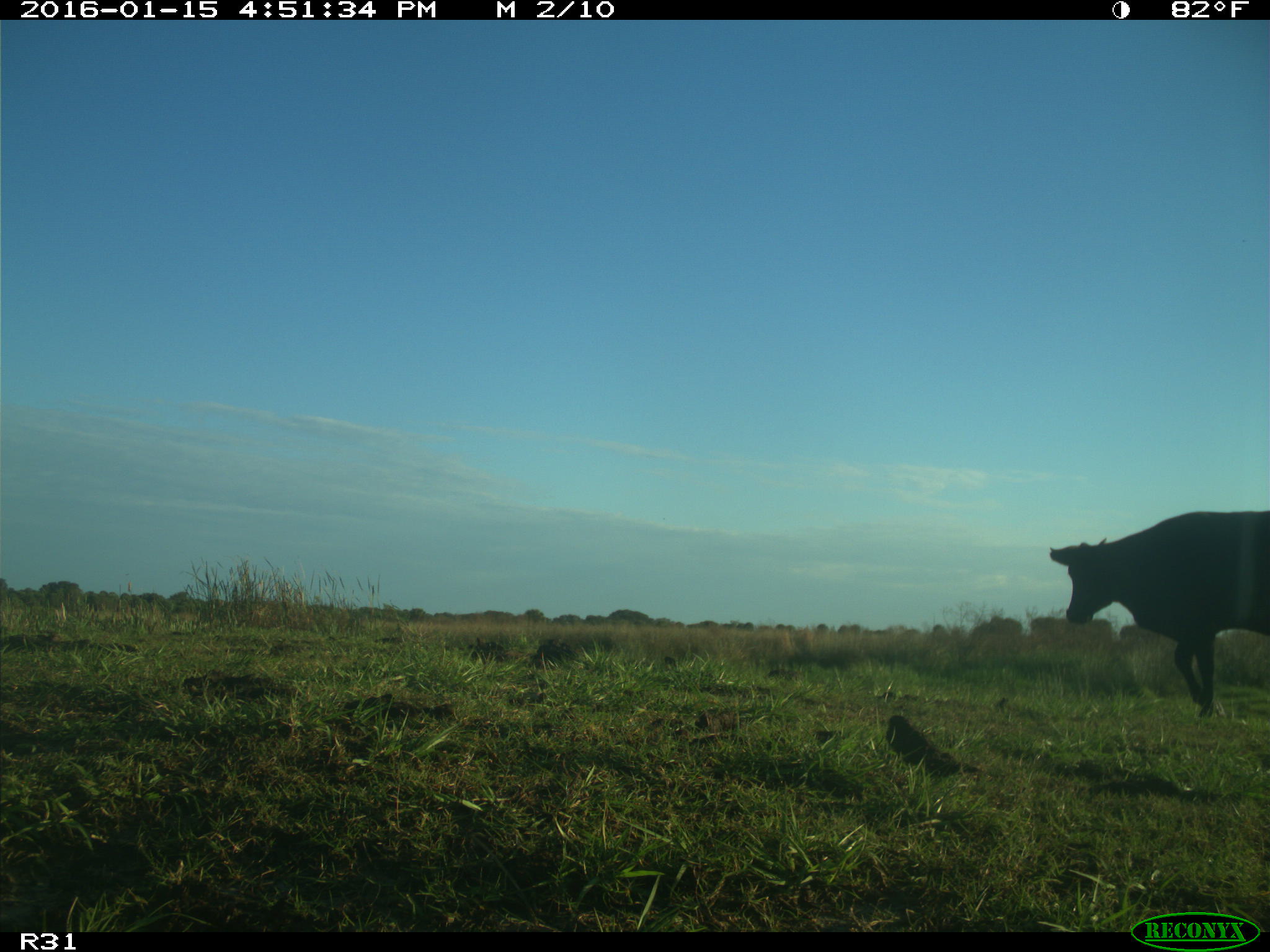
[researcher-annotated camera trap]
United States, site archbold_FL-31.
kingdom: Animalia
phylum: Chordata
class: Mammalia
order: Artiodactyla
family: Bovidae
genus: Bos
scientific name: Bos taurus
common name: domestic cow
Bos taurus (domestic cow).